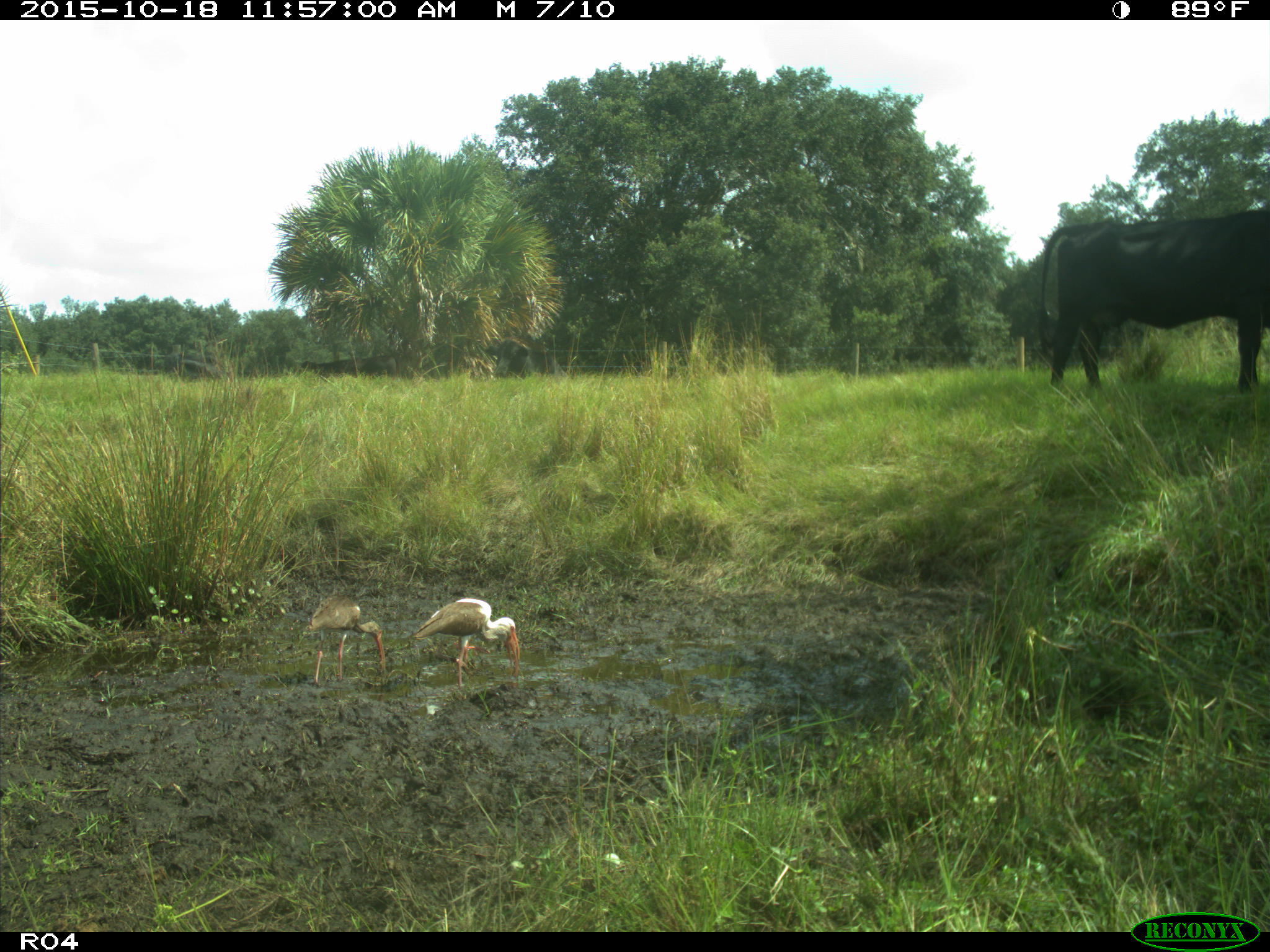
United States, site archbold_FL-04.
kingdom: Animalia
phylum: Chordata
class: Mammalia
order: Artiodactyla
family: Bovidae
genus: Bos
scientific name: Bos taurus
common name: domestic cow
Bos taurus (domestic cow).